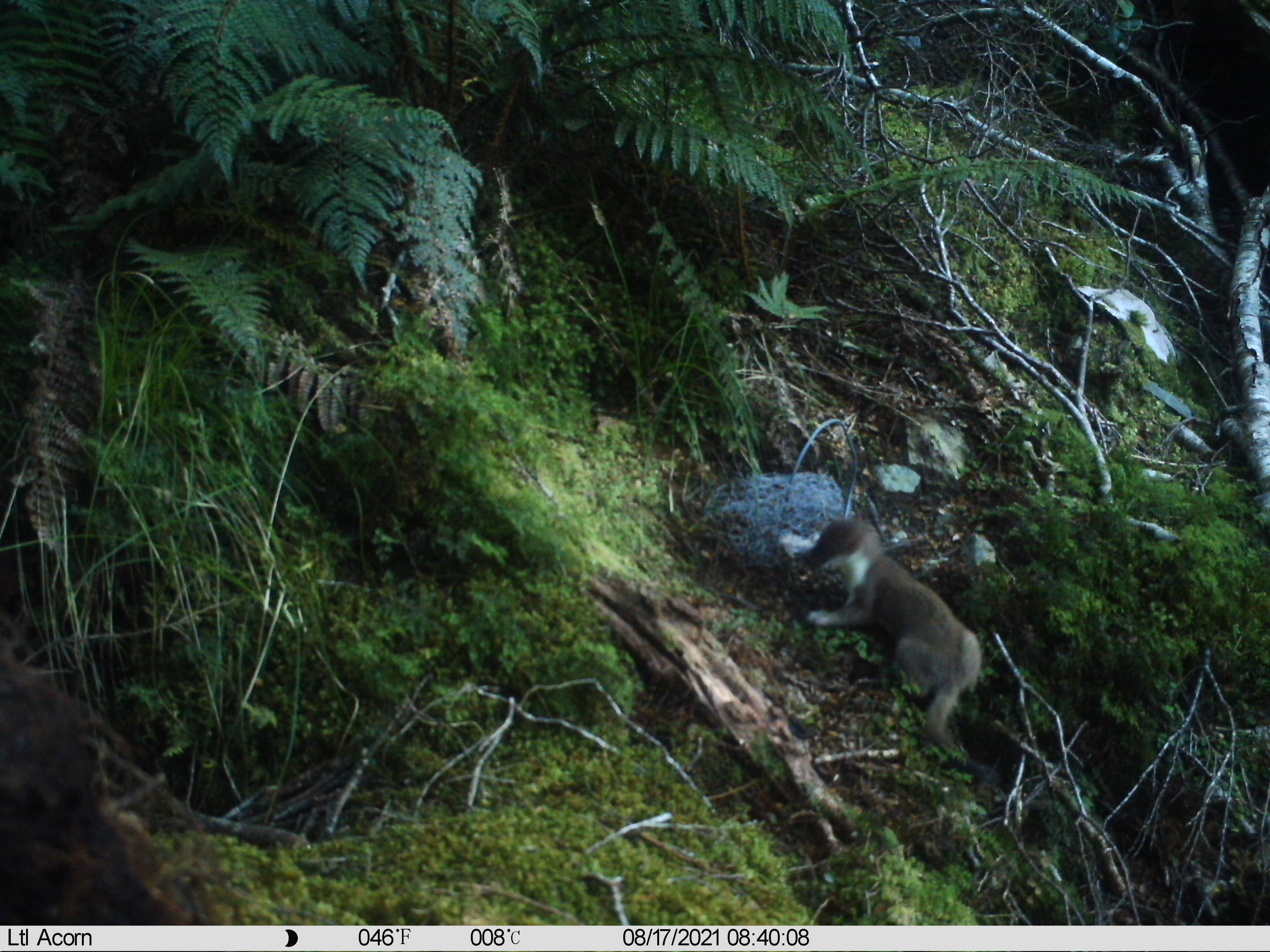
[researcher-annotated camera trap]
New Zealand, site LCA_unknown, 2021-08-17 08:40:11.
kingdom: Animalia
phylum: Chordata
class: Mammalia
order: Carnivora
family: Mustelidae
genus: Mustela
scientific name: Mustela erminea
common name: stoat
Stoat (Mustela erminea).